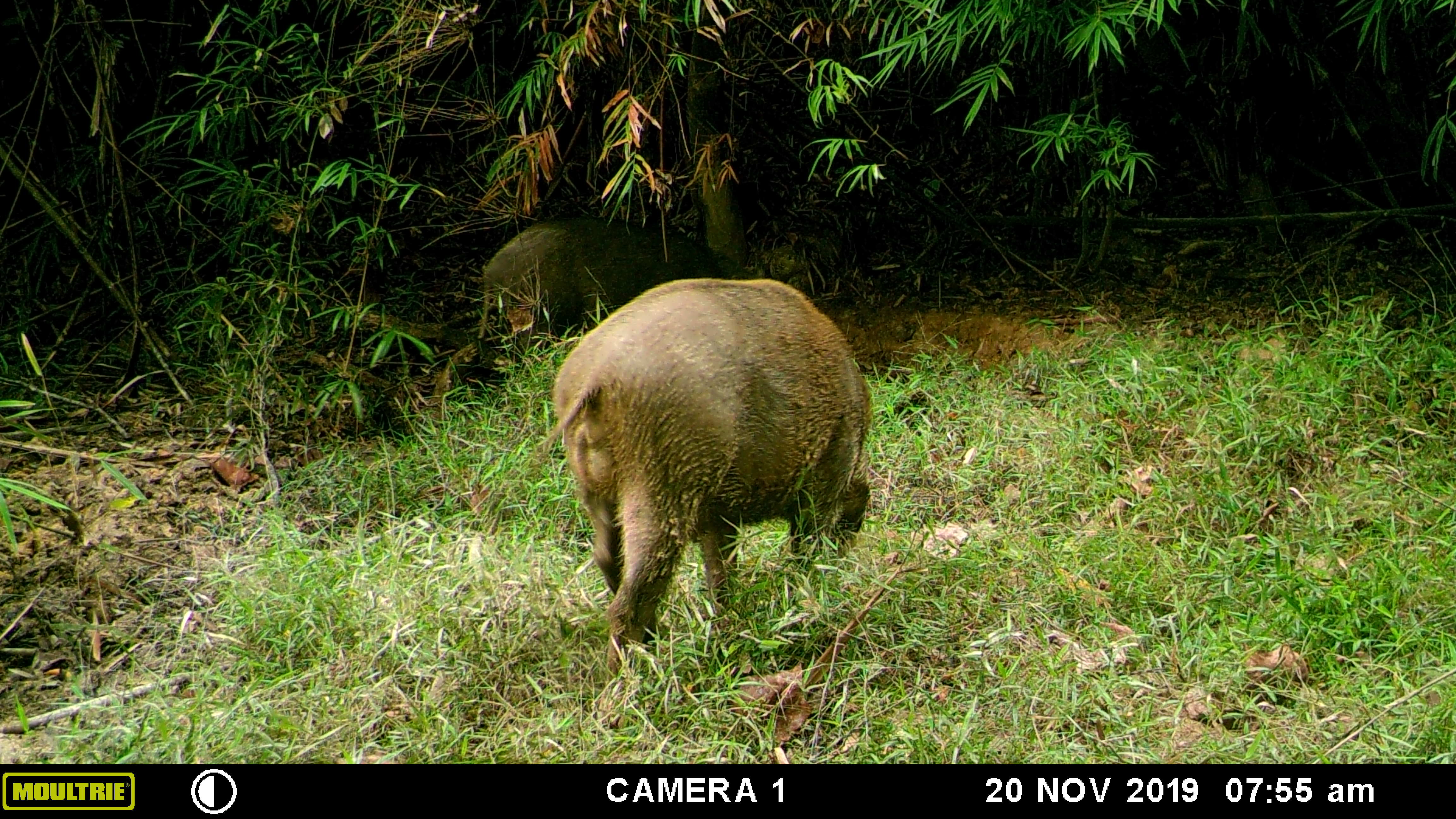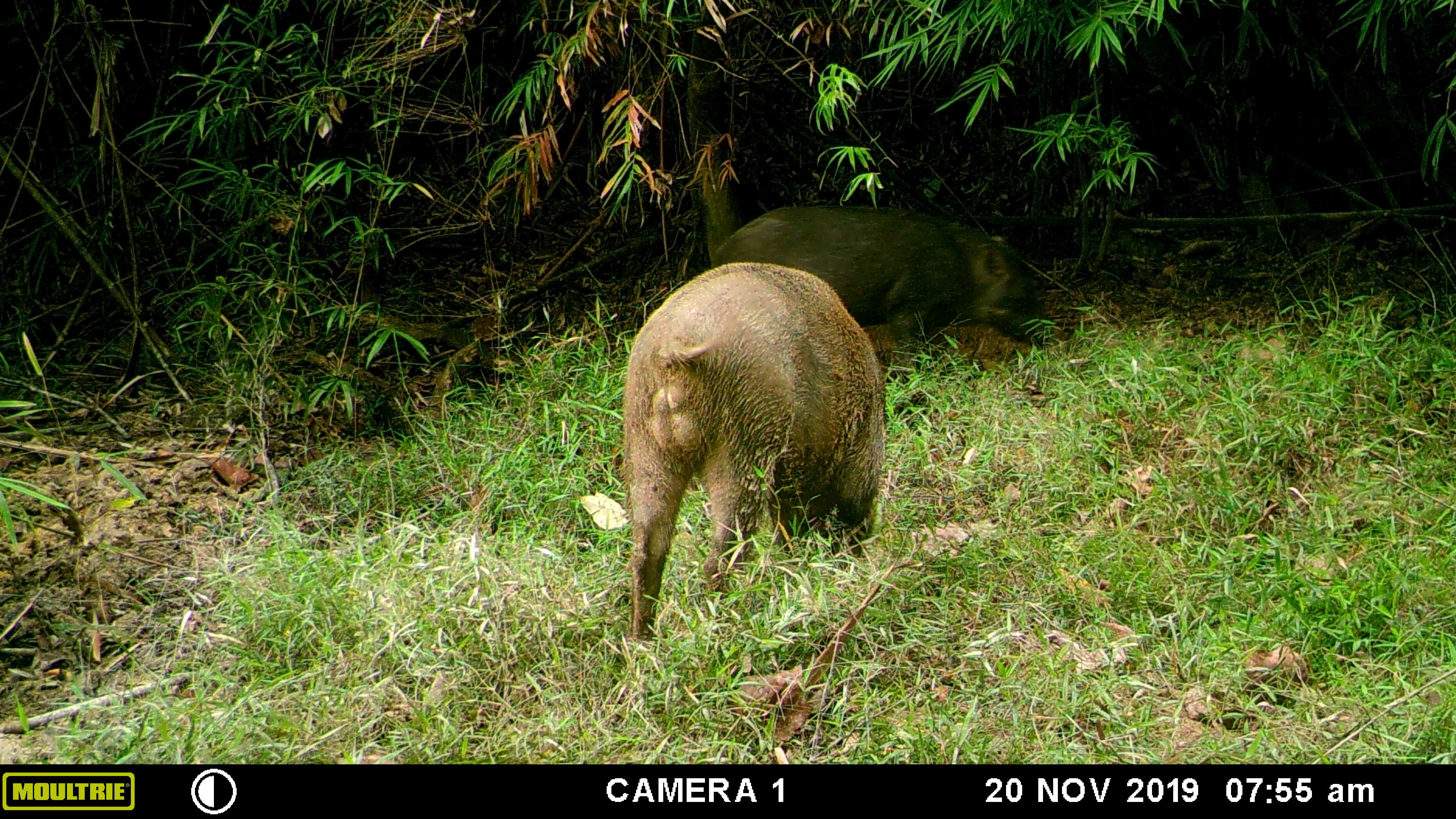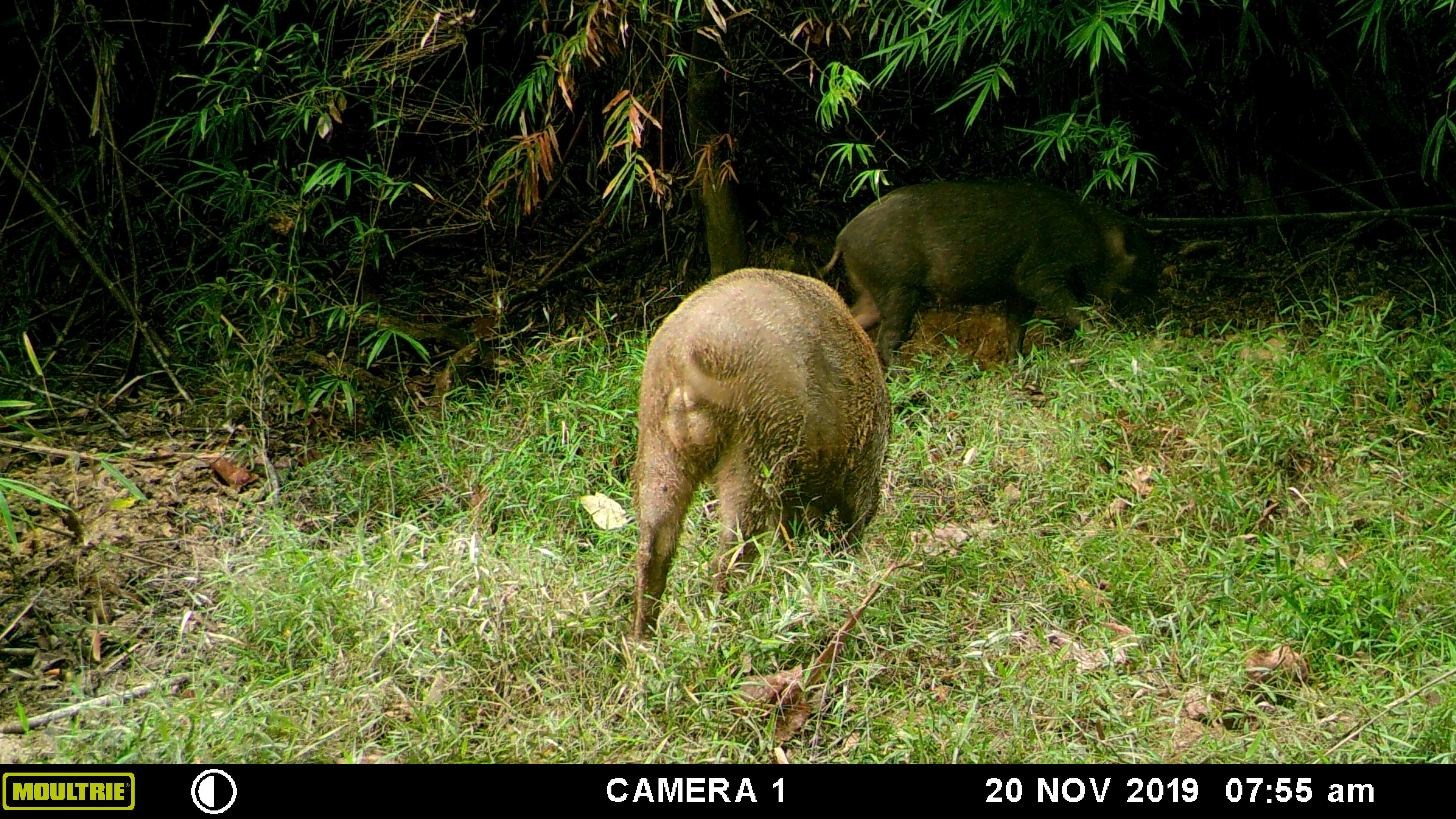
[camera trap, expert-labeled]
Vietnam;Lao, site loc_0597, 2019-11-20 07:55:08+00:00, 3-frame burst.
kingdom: Animalia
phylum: Chordata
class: Mammalia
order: Artiodactyla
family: Suidae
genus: Sus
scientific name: Sus scrofa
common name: eurasian wild pig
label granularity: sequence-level